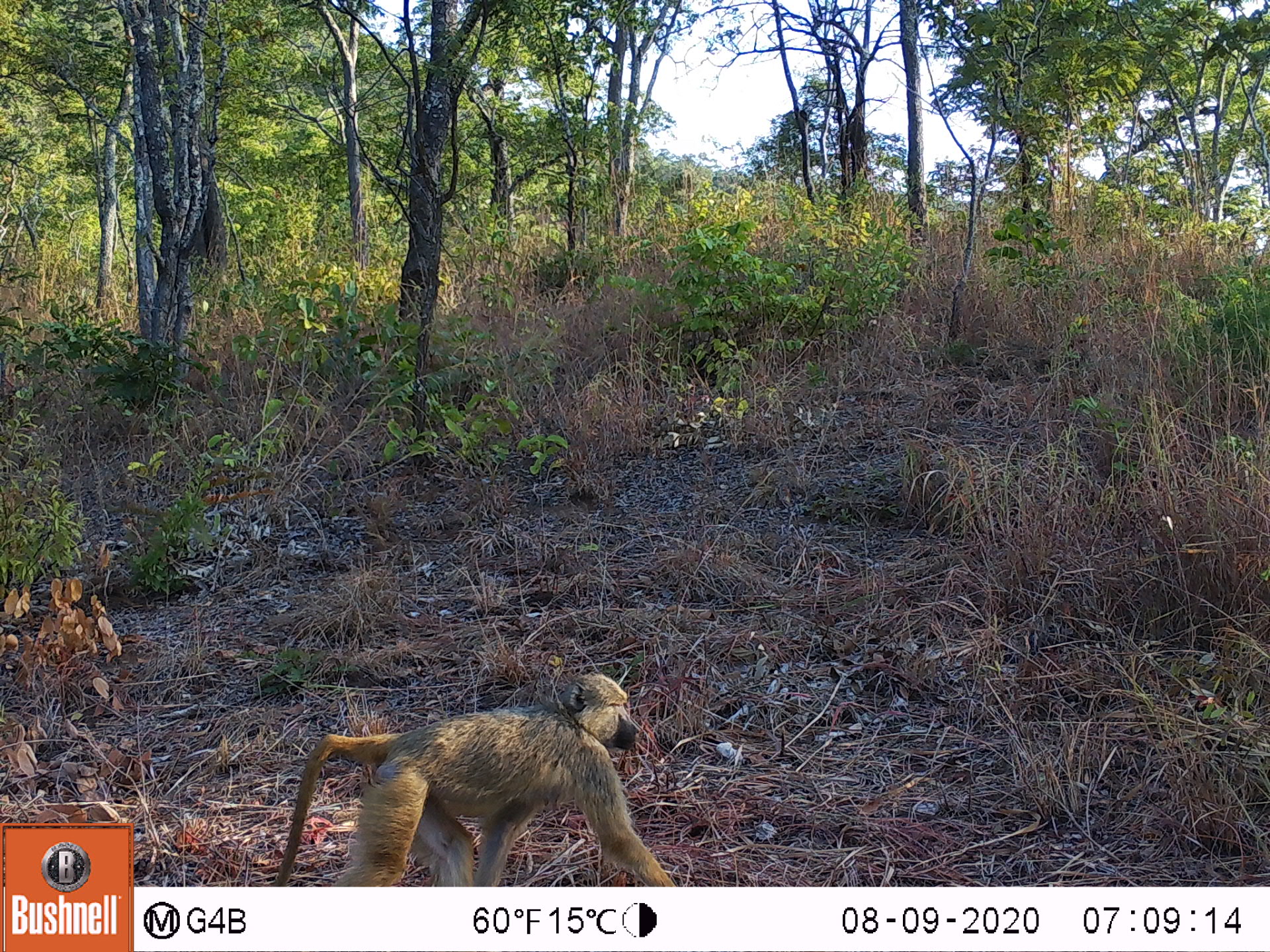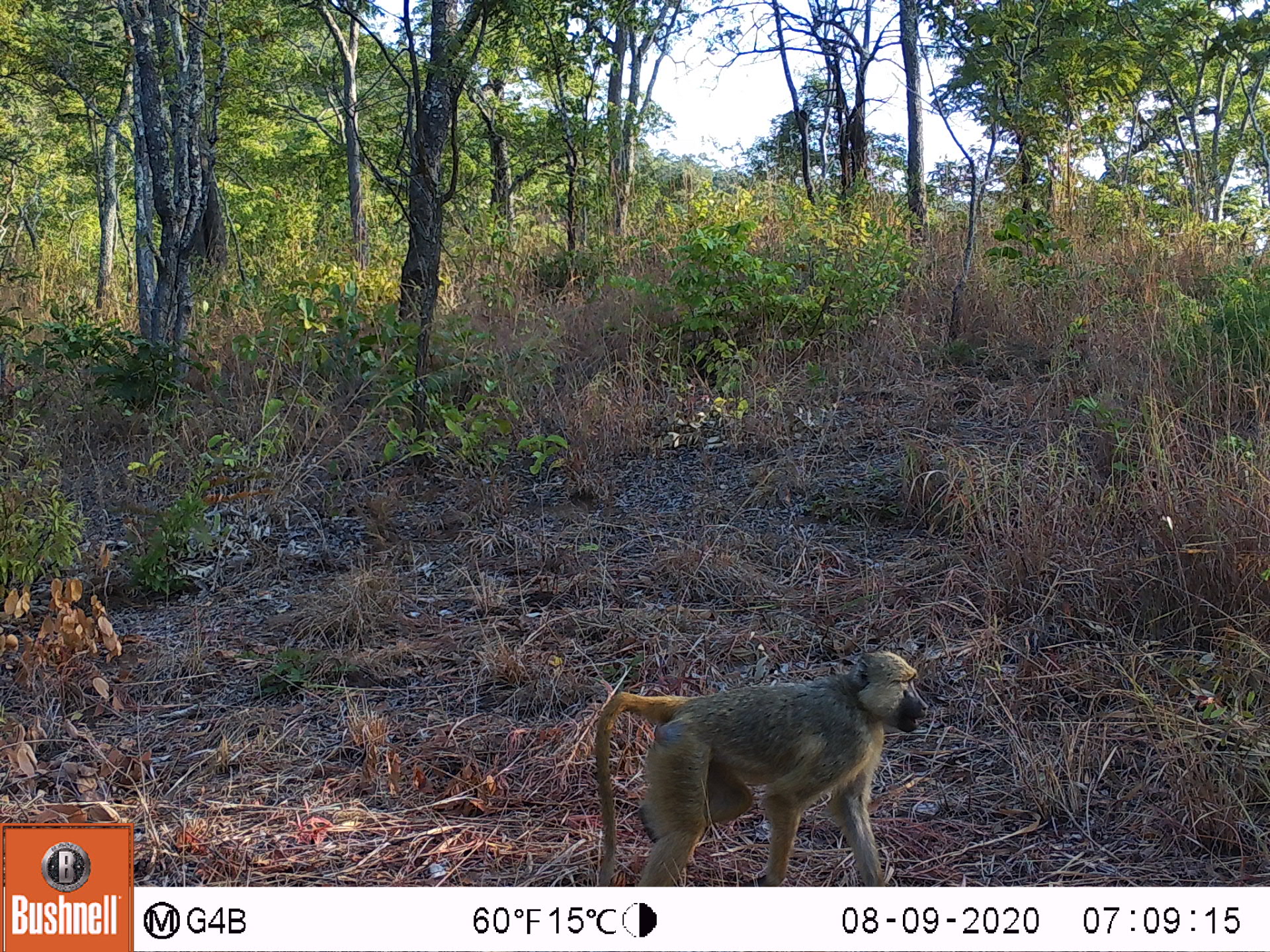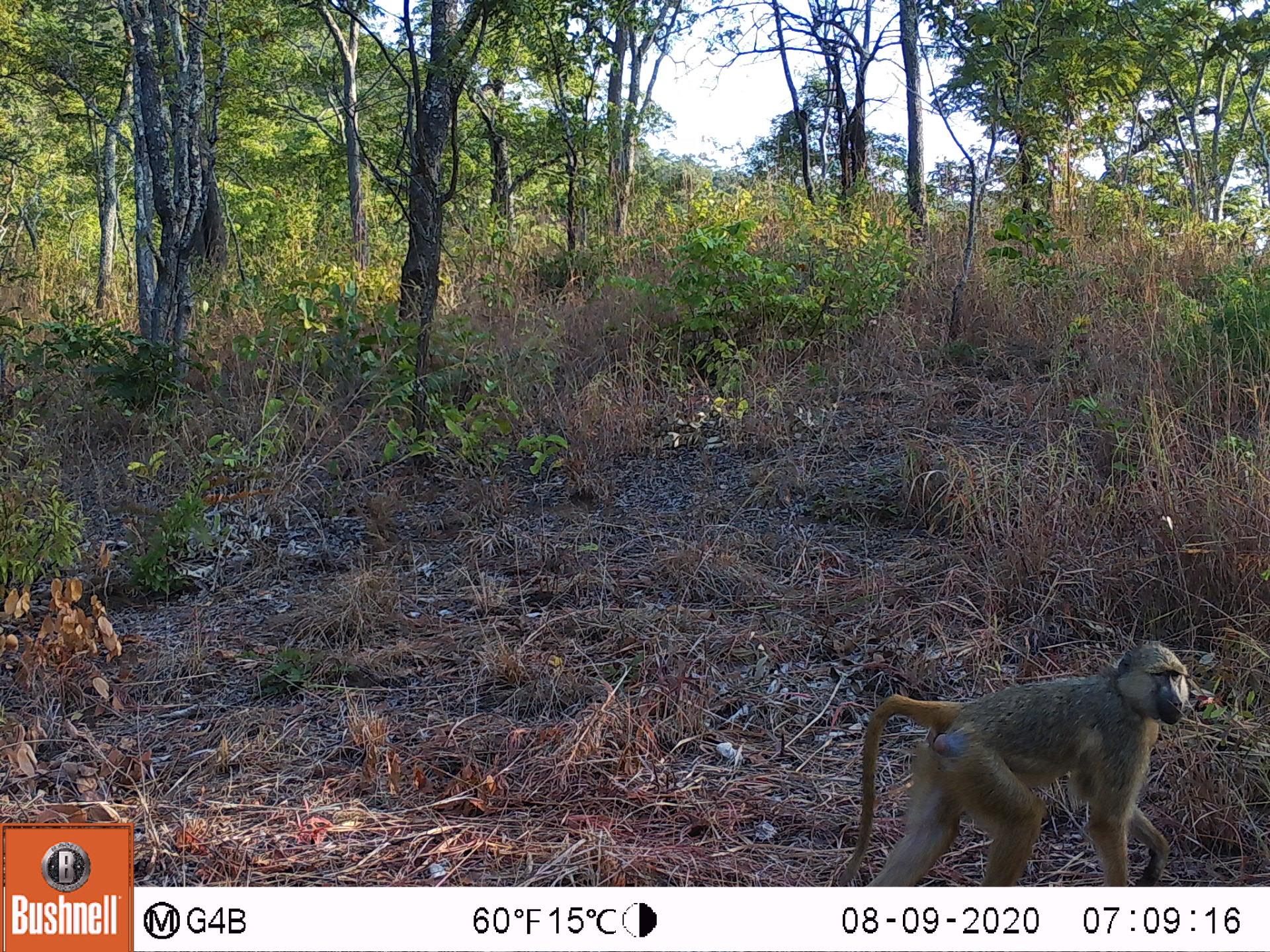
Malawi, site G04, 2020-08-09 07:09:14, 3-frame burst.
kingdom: Animalia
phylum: Chordata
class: Mammalia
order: Primates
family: Cercopithecidae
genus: Papio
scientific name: Papio cynocephalus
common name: yellow baboon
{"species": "yellow baboon (Papio cynocephalus)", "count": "1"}